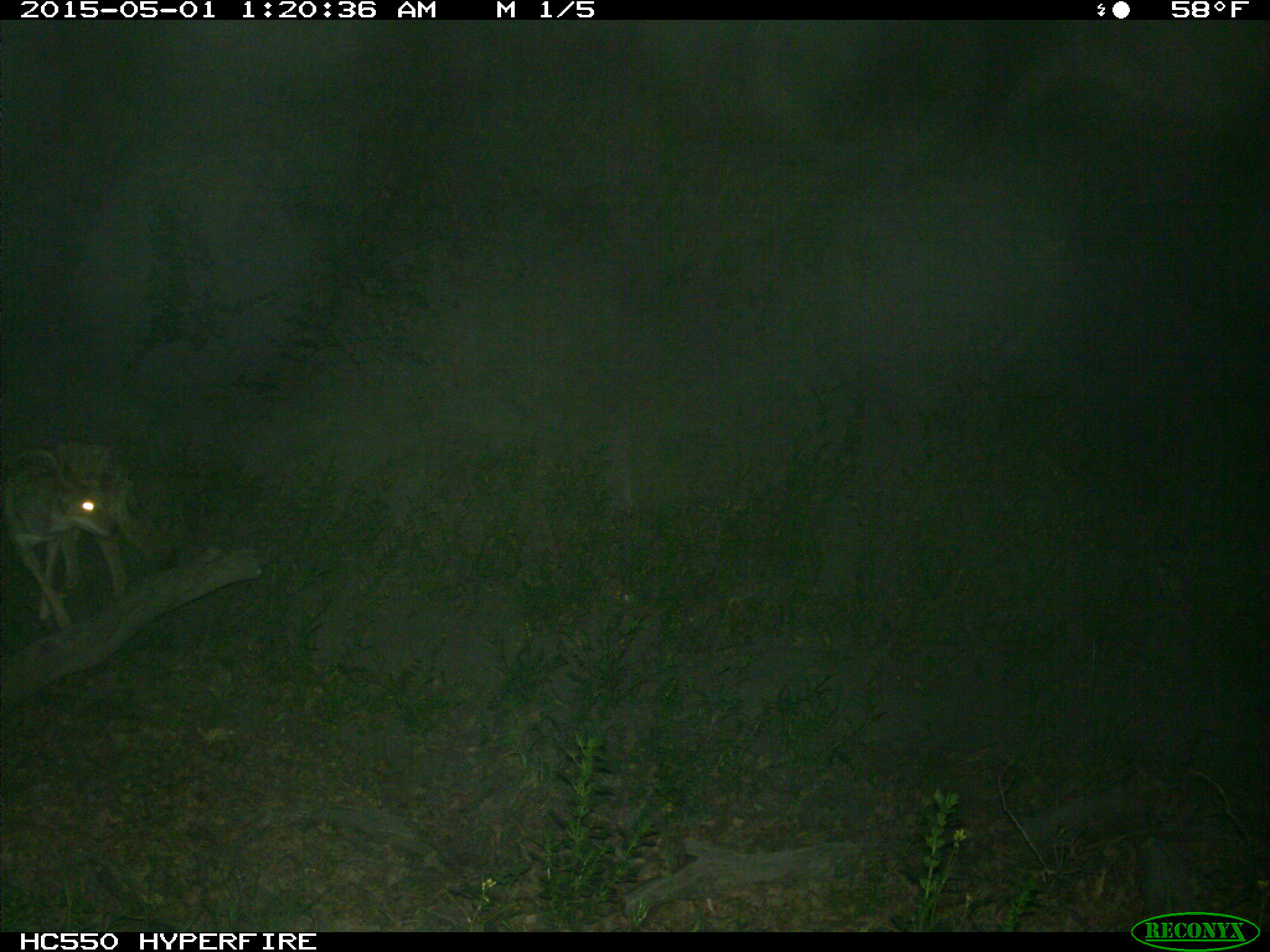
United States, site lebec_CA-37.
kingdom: Animalia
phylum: Chordata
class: Mammalia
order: Carnivora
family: Canidae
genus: Canis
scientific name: Canis latrans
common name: coyote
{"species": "Canis latrans (coyote)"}